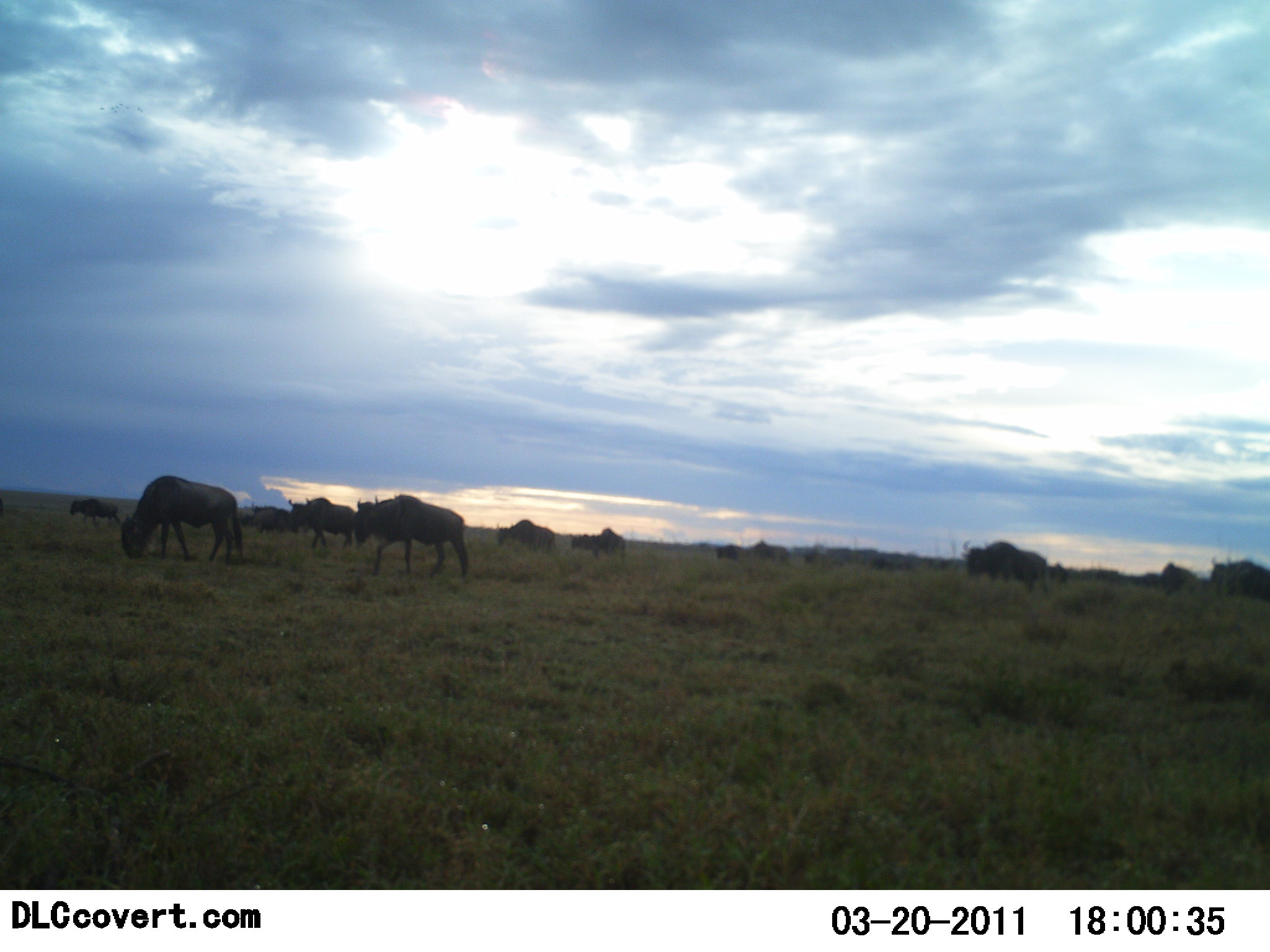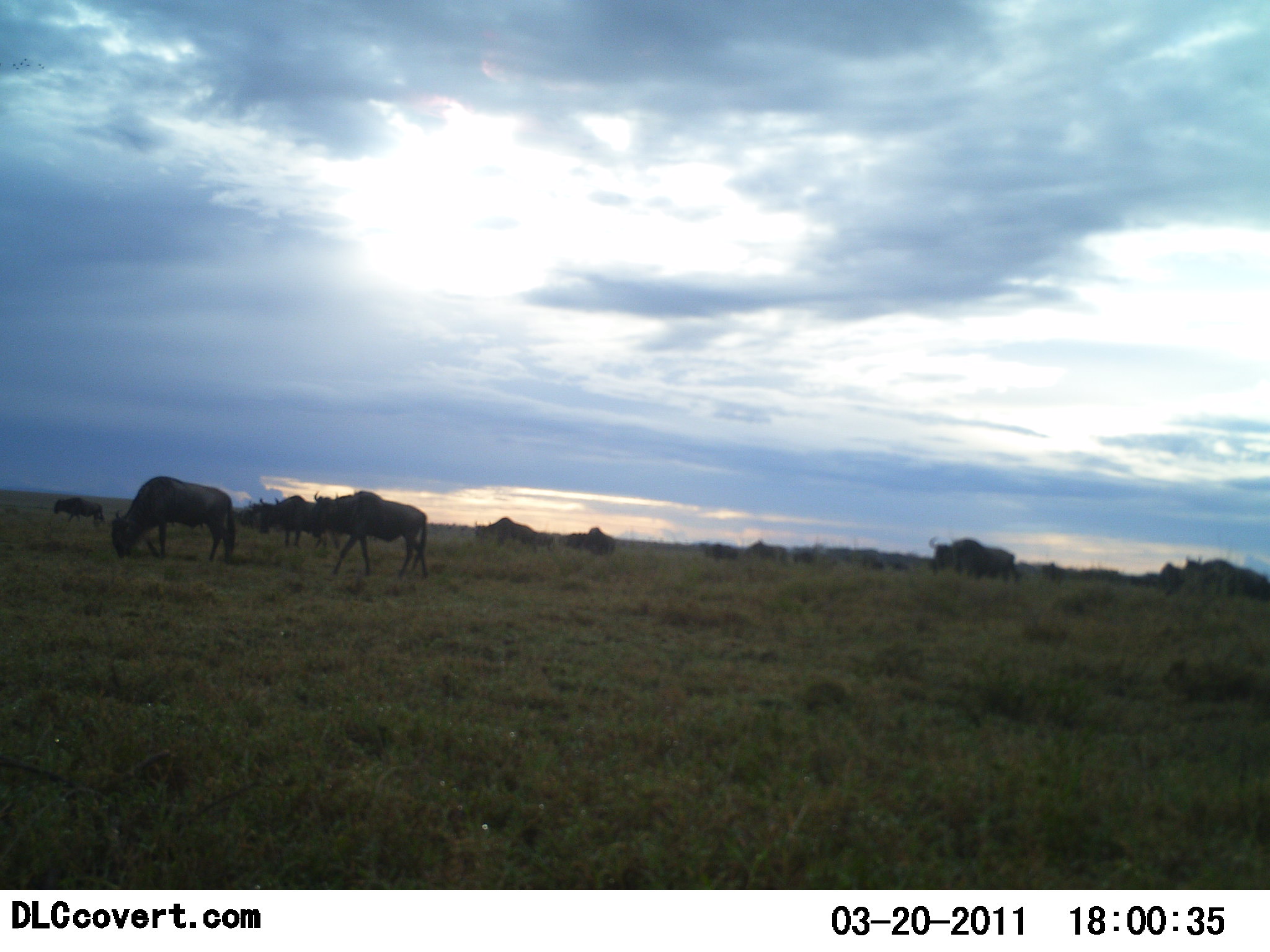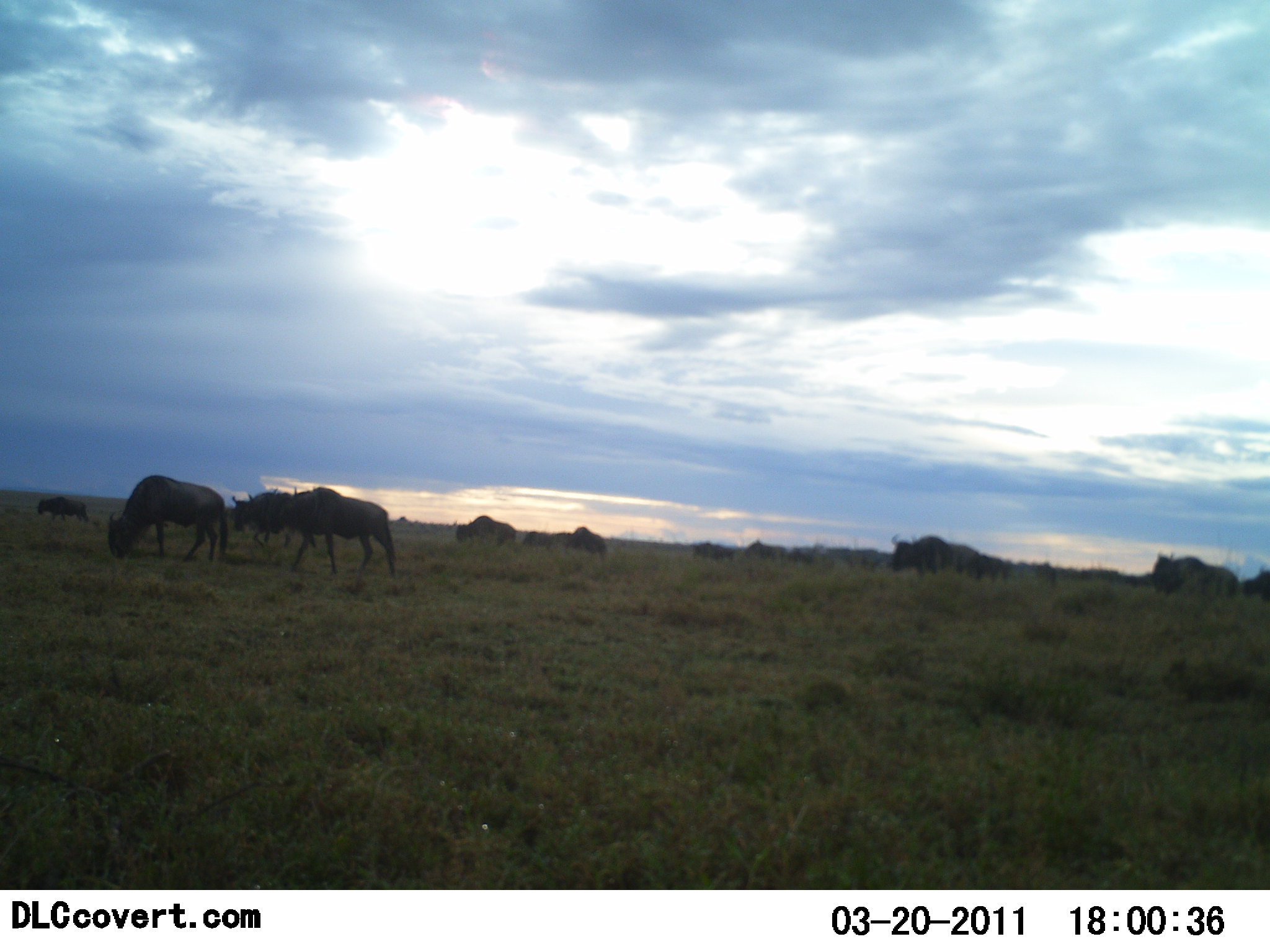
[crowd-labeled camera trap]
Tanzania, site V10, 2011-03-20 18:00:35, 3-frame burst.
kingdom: Animalia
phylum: Chordata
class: Mammalia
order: Artiodactyla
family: Bovidae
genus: Connochaetes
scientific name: Connochaetes taurinus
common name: blue wildebeest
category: wildebeest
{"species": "wildebeest (blue wildebeest) (Connochaetes taurinus)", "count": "11-50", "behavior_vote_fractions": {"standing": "18%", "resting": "0%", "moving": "82%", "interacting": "0%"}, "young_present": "0%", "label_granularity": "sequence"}